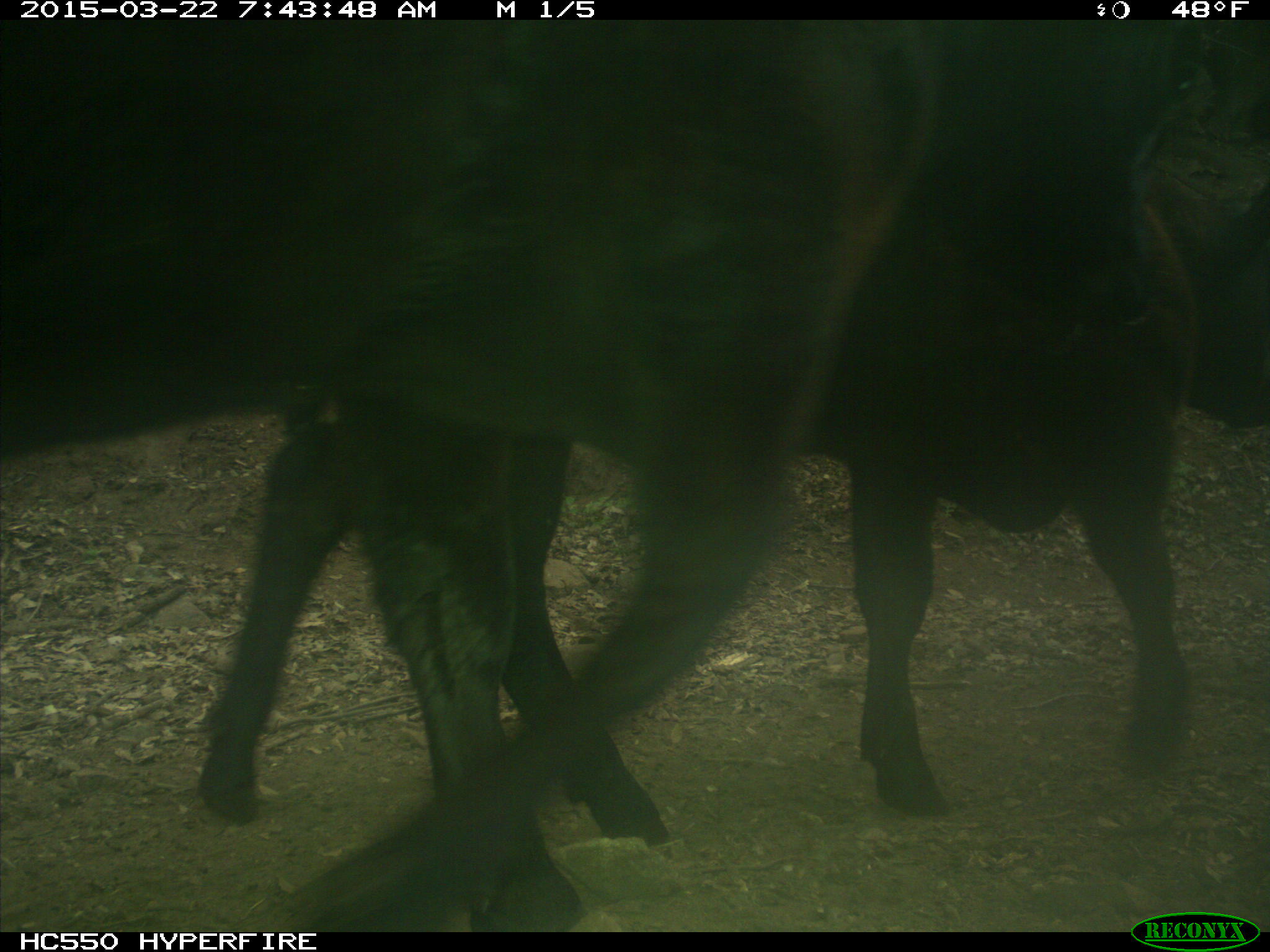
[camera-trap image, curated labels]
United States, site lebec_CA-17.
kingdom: Animalia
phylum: Chordata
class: Mammalia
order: Artiodactyla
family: Bovidae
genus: Bos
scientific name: Bos taurus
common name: domestic cow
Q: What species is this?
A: Bos taurus (domestic cow).